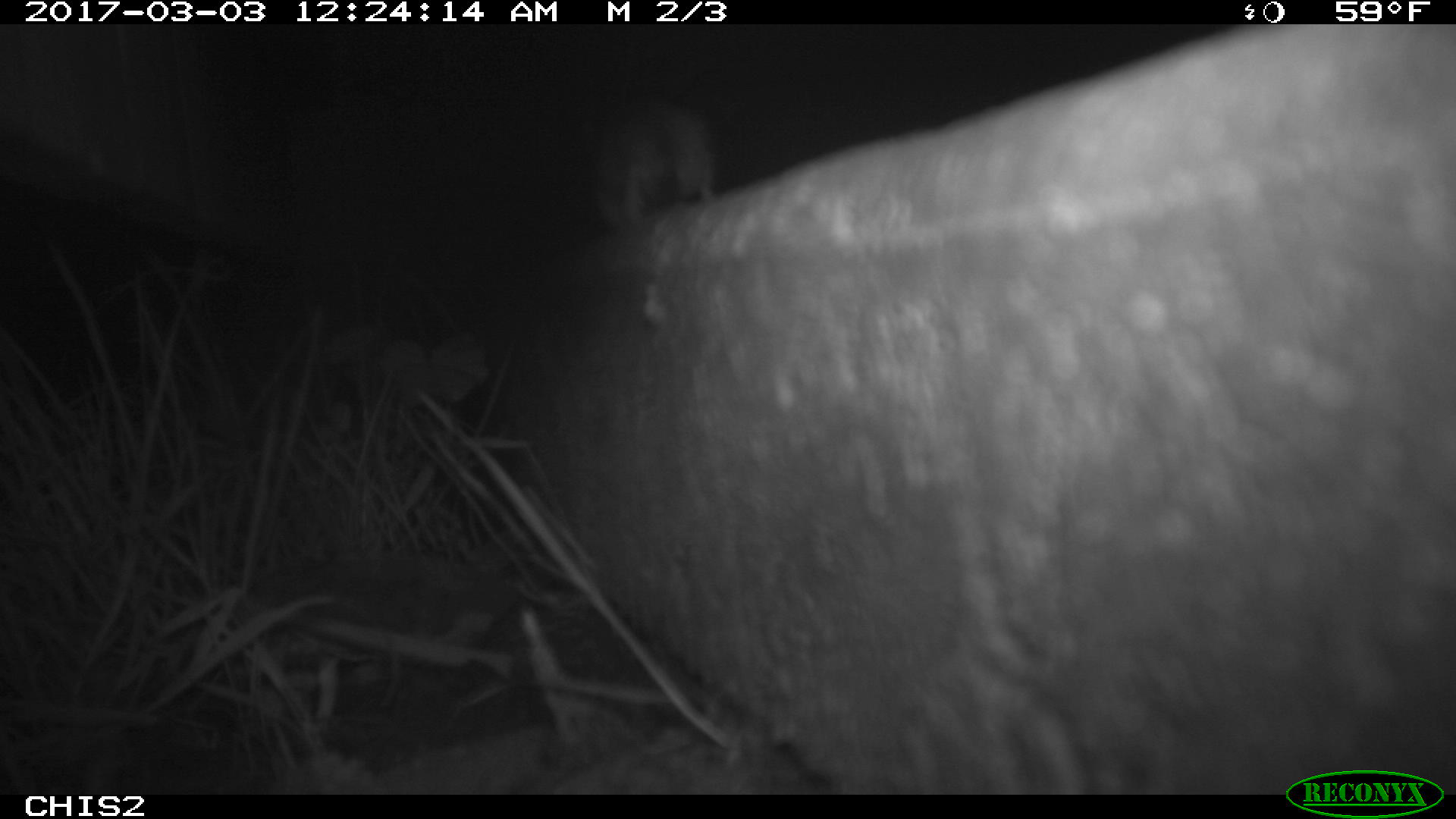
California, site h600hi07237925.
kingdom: Animalia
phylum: Chordata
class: Mammalia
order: Rodentia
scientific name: Rodentia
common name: rodent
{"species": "rodent (Rodentia)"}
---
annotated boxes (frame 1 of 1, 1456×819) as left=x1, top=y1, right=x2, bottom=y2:
rodent: left=582, top=93, right=717, bottom=231